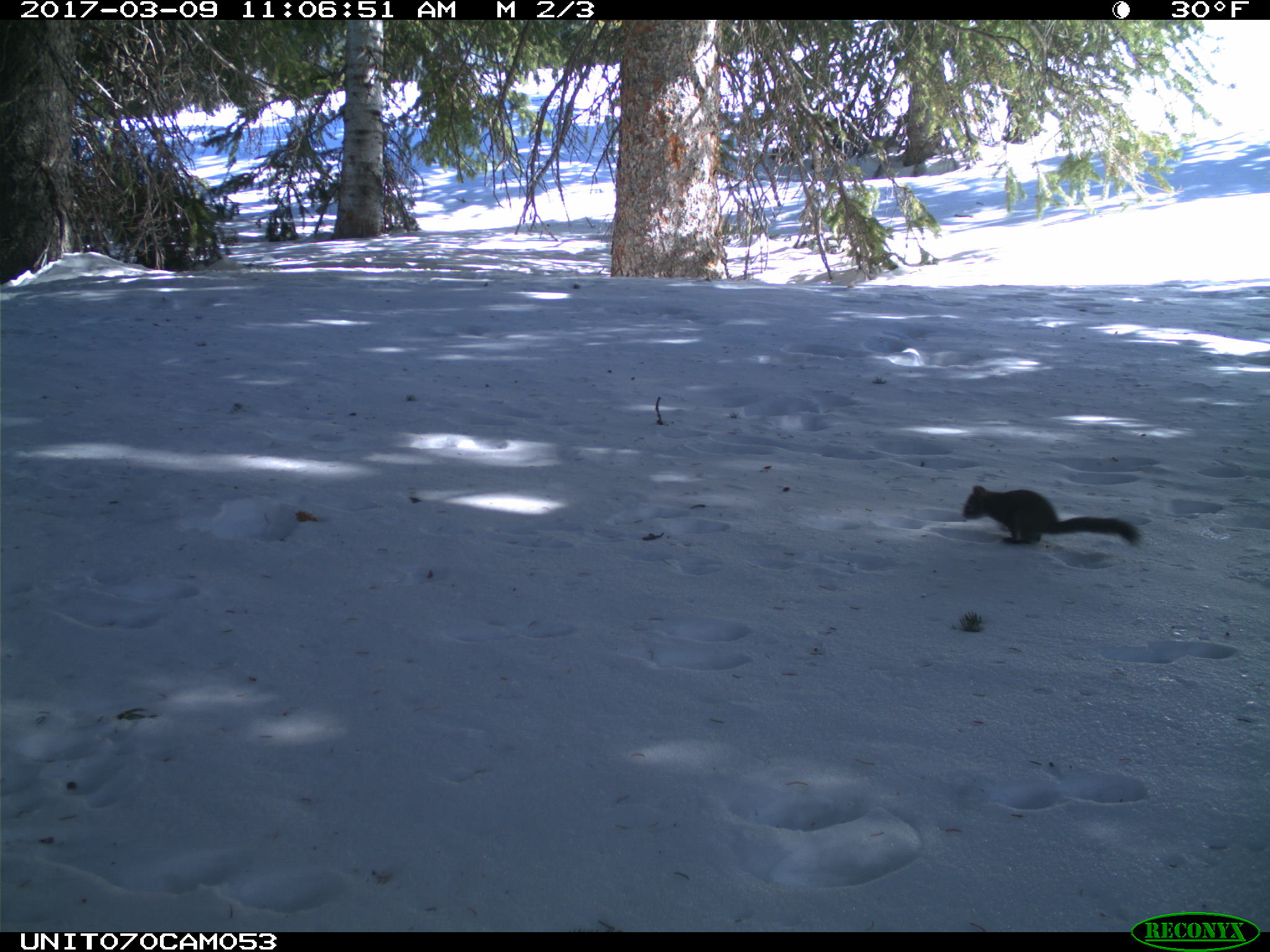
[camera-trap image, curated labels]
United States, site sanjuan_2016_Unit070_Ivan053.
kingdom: Animalia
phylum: Chordata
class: Mammalia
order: Rodentia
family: Sciuridae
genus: Tamiasciurus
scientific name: Tamiasciurus hudsonicus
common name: american red squirrel